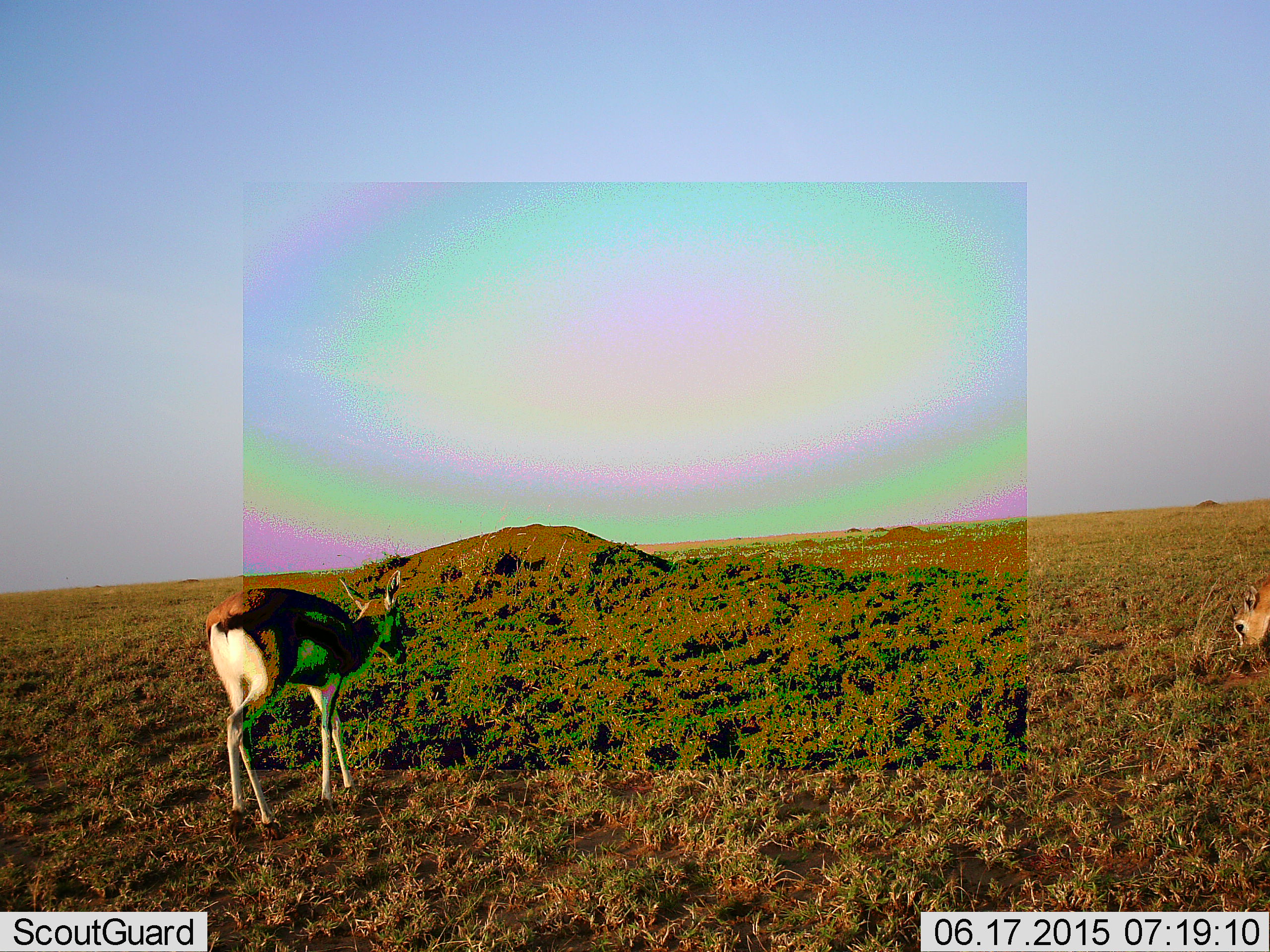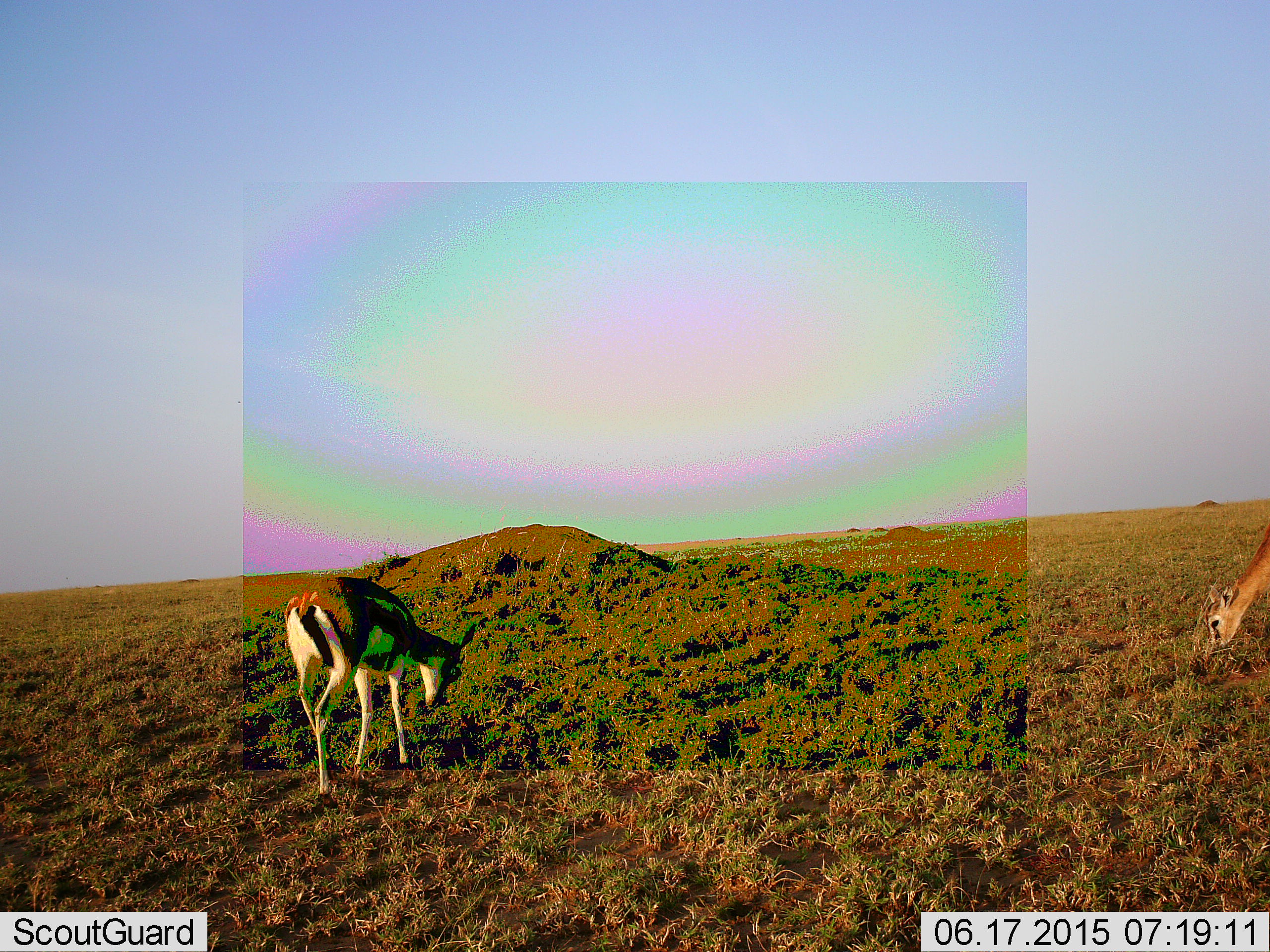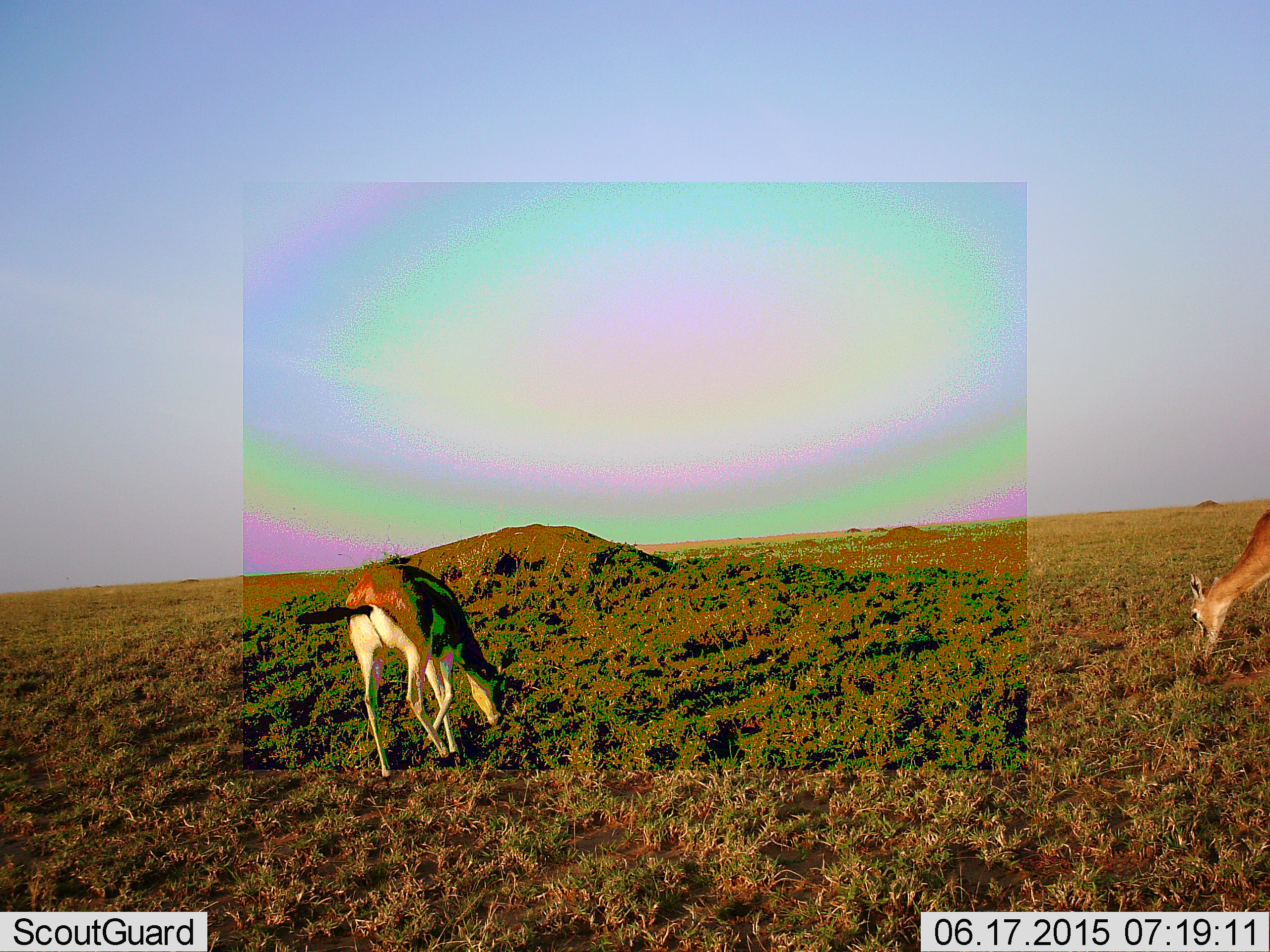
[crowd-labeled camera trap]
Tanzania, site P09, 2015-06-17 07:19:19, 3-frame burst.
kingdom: Animalia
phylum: Chordata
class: Mammalia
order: Artiodactyla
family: Bovidae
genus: Eudorcas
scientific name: Eudorcas thomsonii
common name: thomson's gazelle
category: gazellethomsons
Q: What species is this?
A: Gazellethomsons (thomson's gazelle) (Eudorcas thomsonii).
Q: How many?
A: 2.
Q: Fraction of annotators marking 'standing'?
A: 20%.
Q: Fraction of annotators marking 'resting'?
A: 0%.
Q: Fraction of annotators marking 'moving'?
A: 30%.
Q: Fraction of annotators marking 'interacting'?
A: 0%.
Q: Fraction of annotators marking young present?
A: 0%.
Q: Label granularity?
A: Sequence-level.